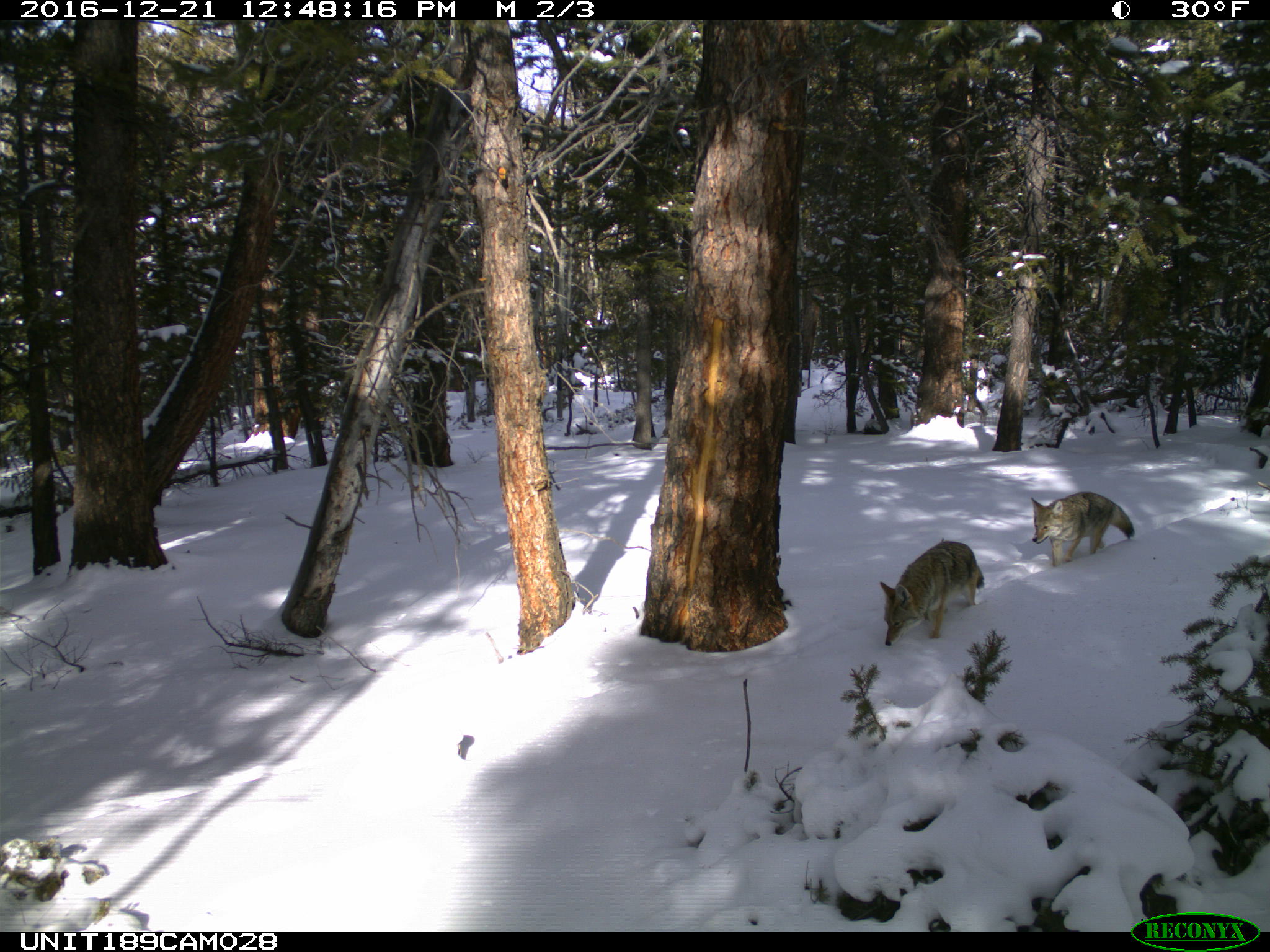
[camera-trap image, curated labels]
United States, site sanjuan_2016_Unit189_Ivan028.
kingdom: Animalia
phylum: Chordata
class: Mammalia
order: Carnivora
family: Canidae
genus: Canis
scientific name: Canis latrans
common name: coyote